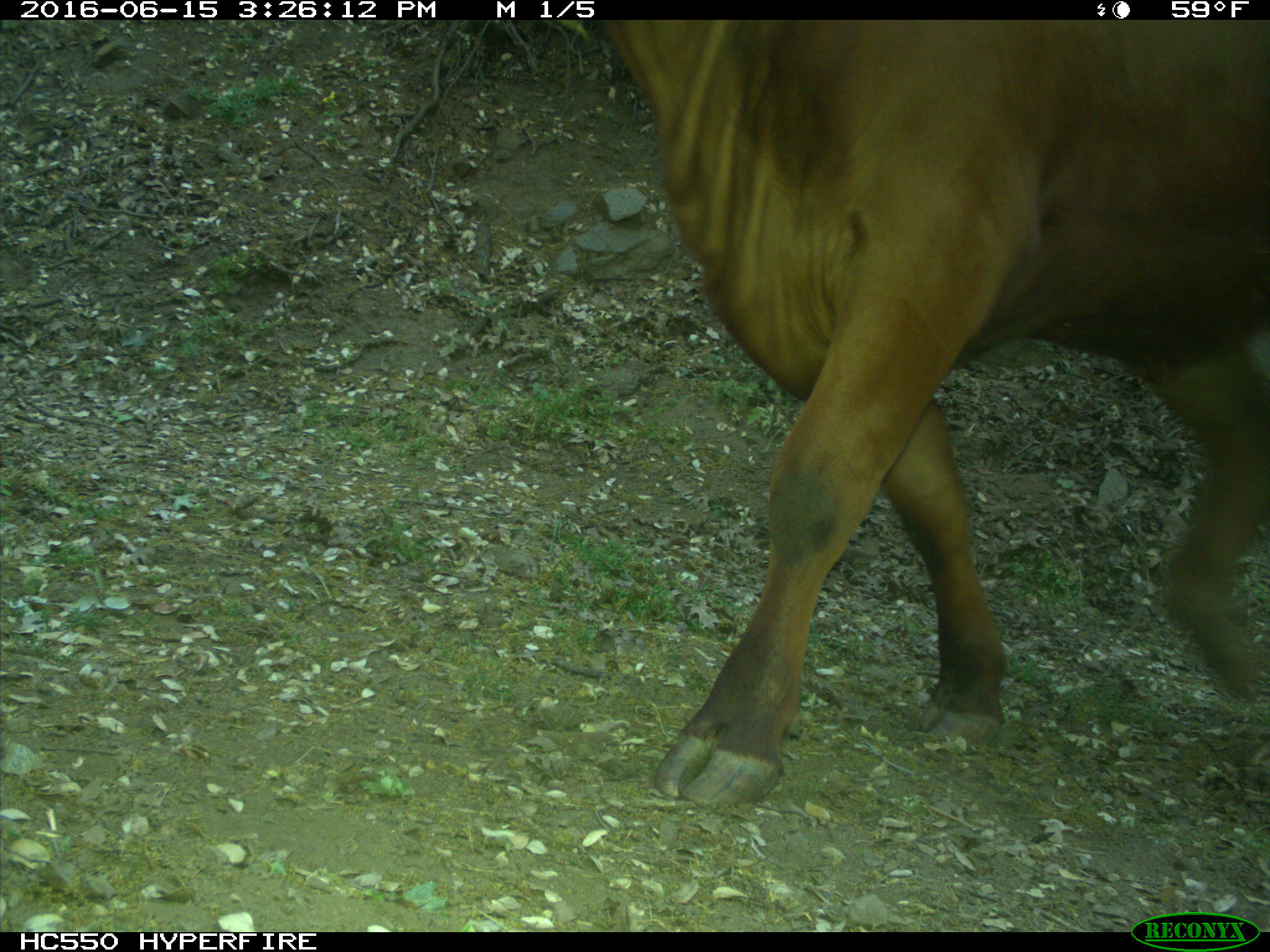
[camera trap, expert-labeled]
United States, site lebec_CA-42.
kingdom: Animalia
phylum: Chordata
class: Mammalia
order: Artiodactyla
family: Bovidae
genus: Bos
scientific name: Bos taurus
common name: domestic cow